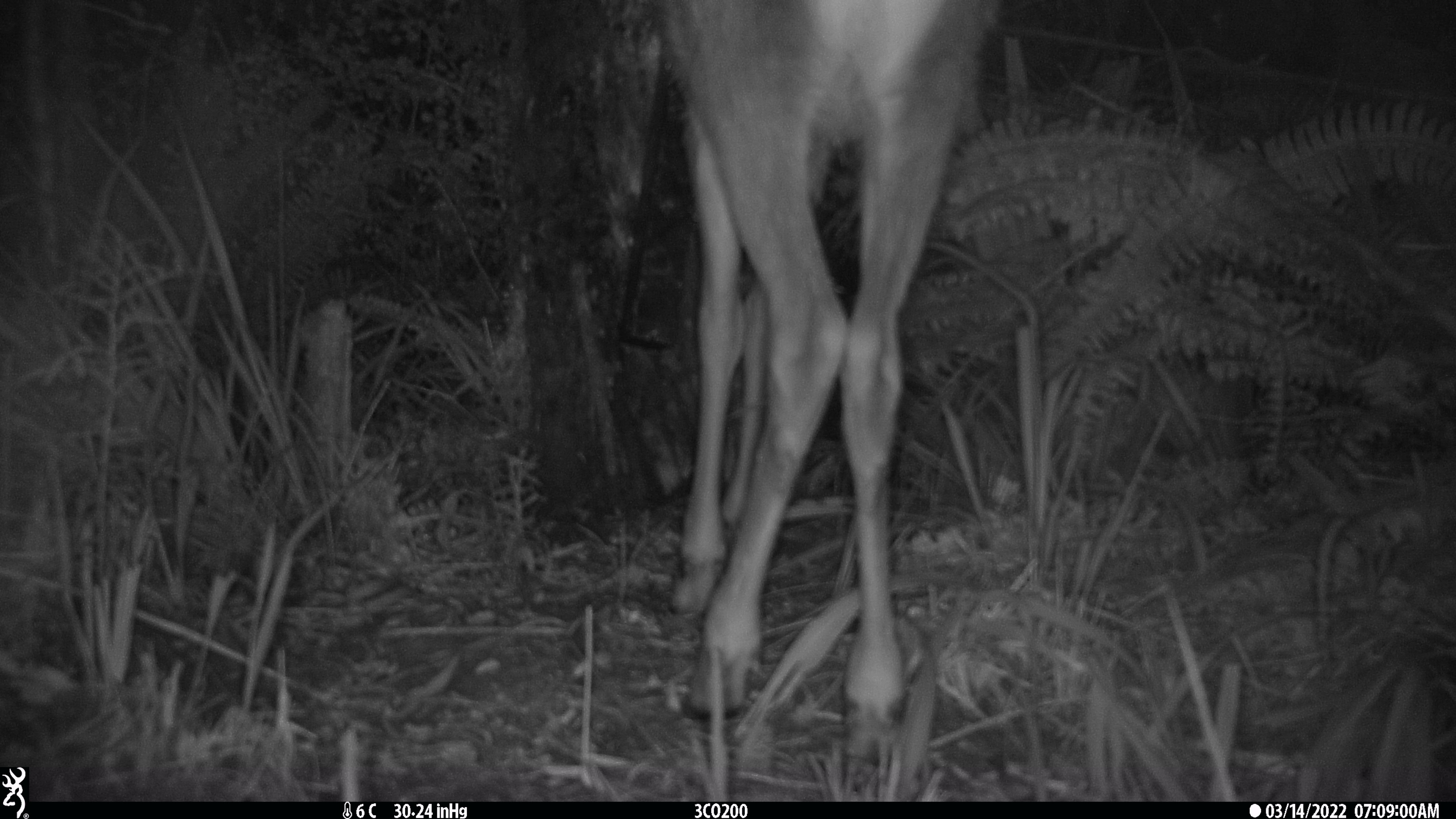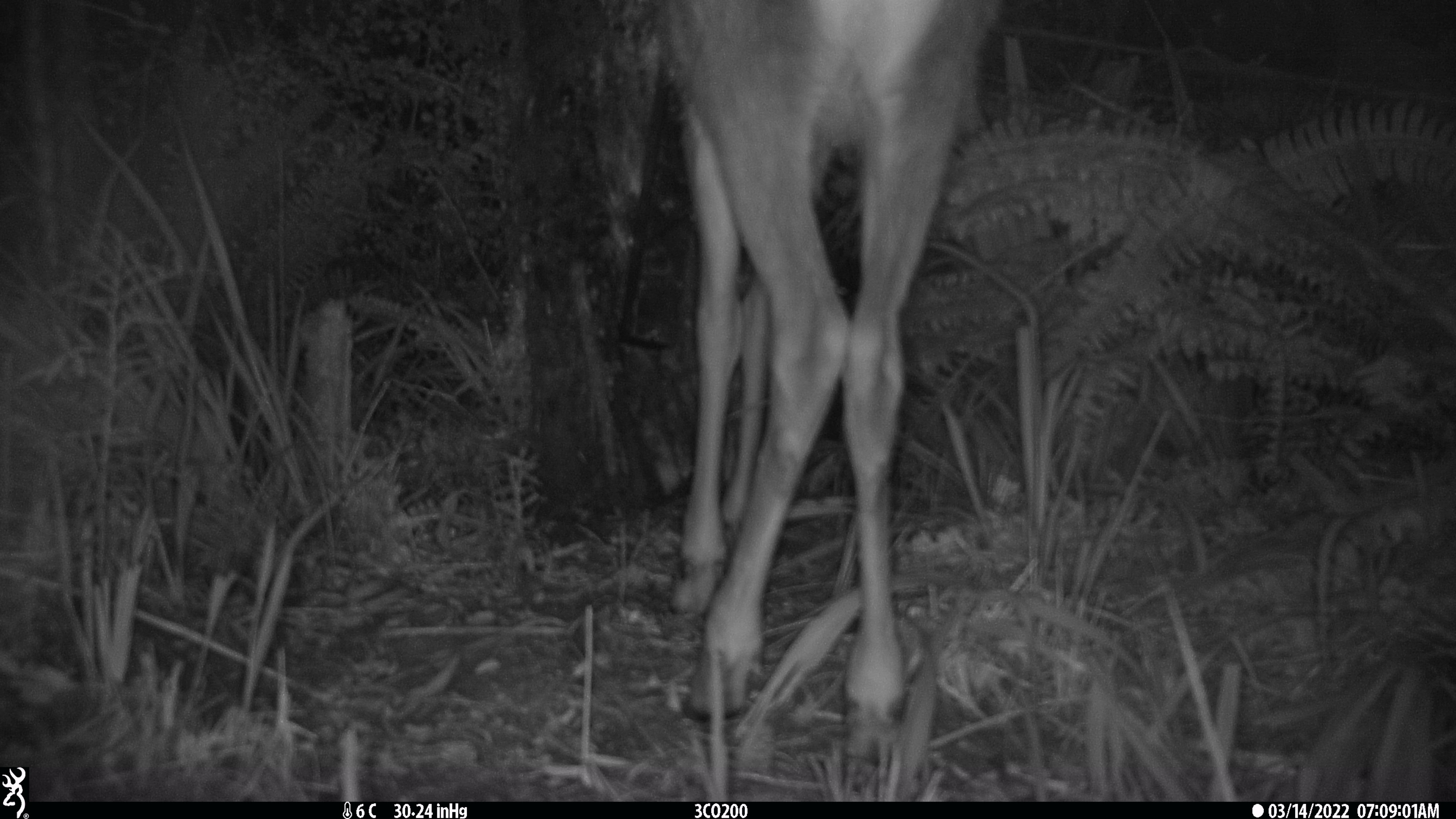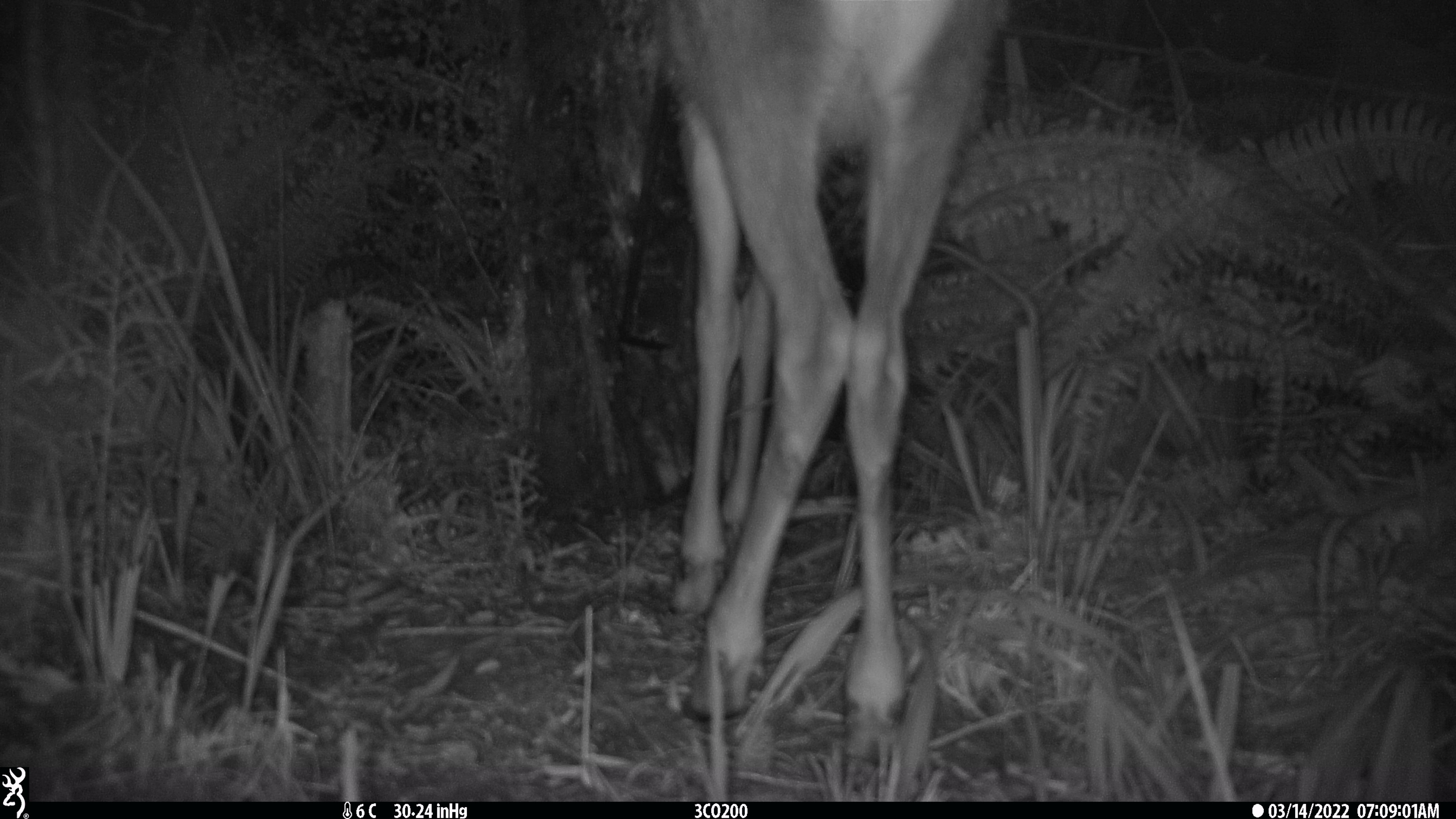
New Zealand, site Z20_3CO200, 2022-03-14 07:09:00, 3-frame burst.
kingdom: Animalia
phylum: Chordata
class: Mammalia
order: Artiodactyla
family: Cervidae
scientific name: Cervidae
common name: deer